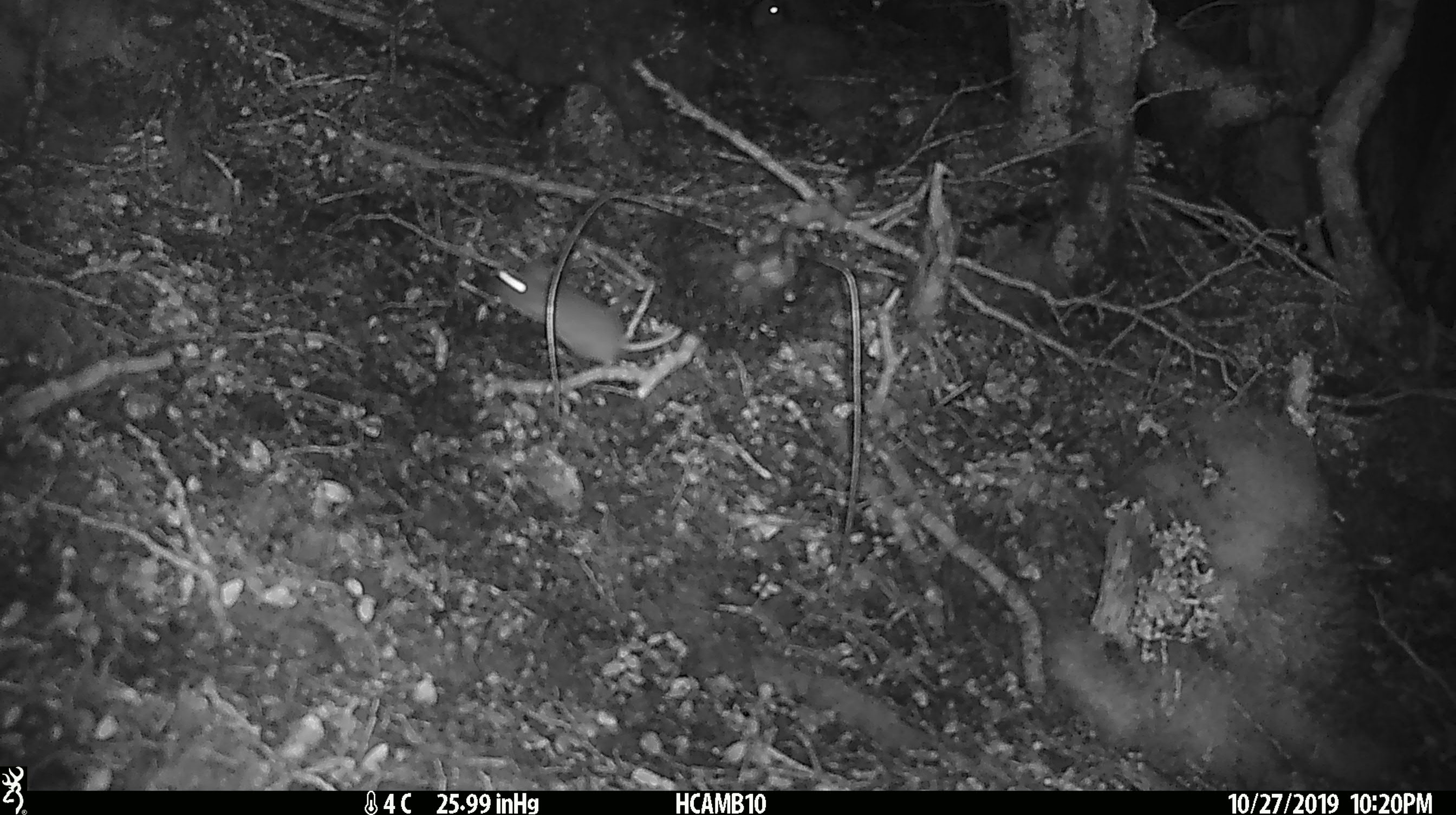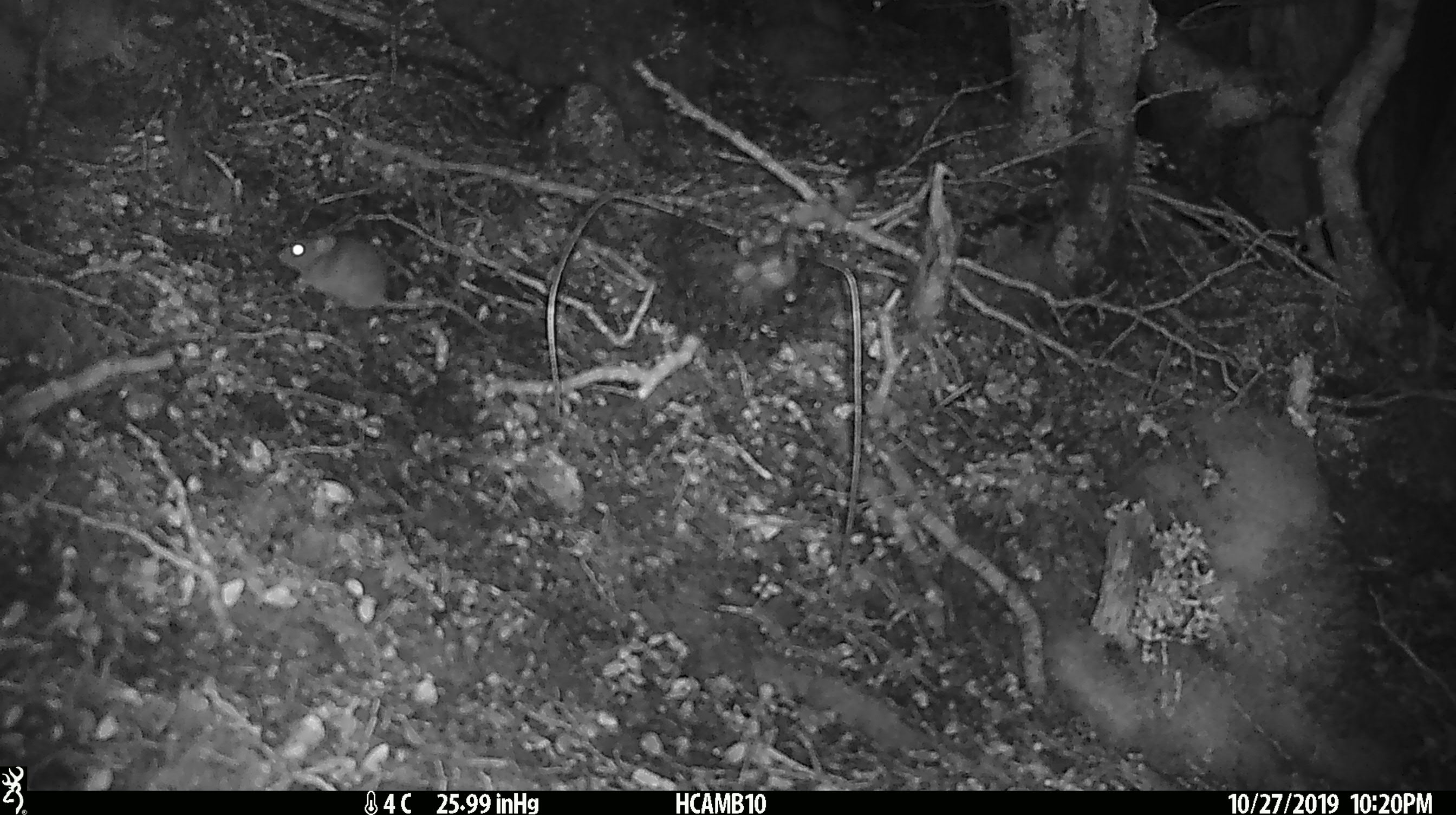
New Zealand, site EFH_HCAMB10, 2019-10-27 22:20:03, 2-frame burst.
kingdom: Animalia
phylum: Chordata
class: Mammalia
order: Rodentia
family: Muridae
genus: Mus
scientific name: Mus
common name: mouse